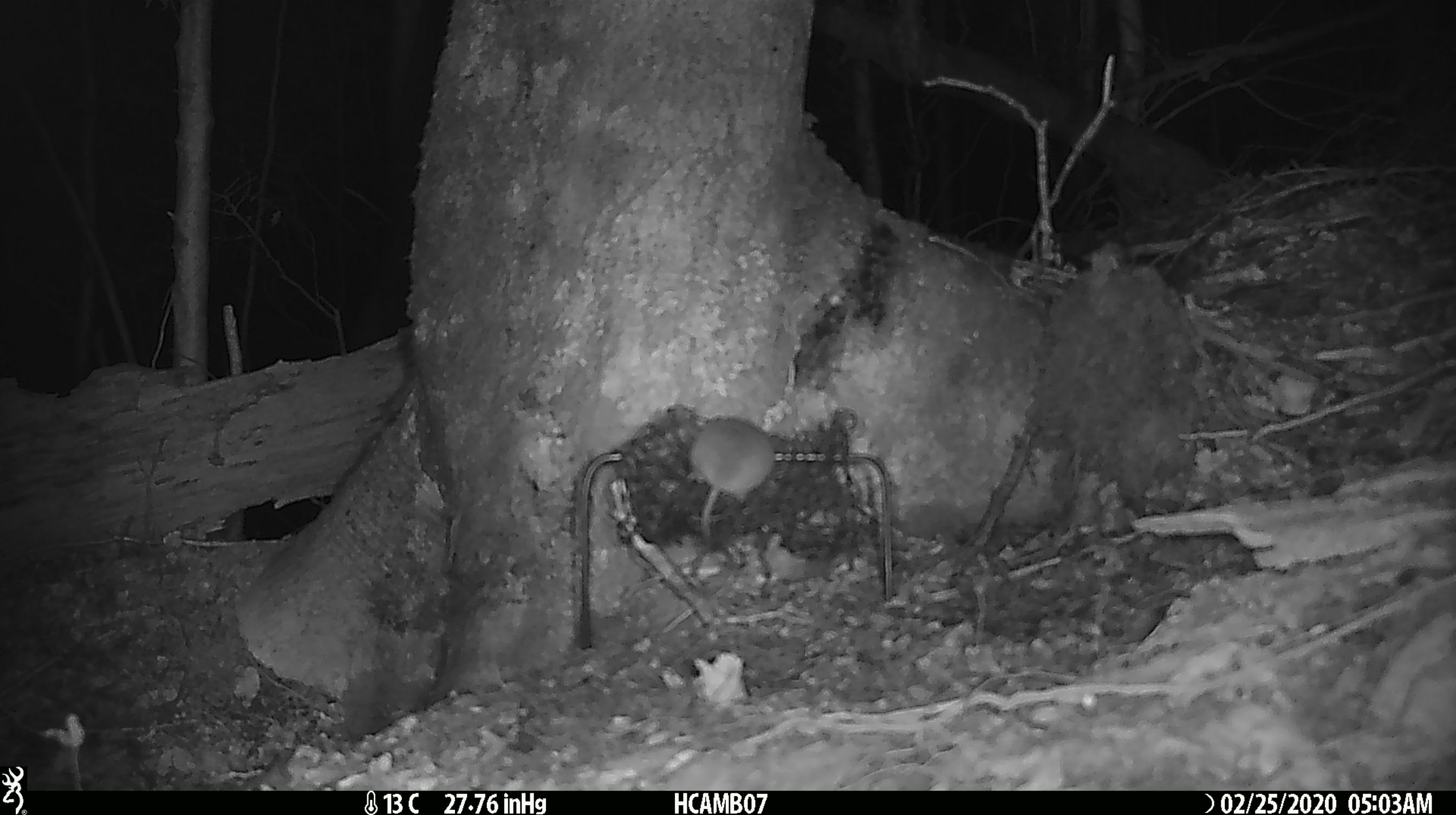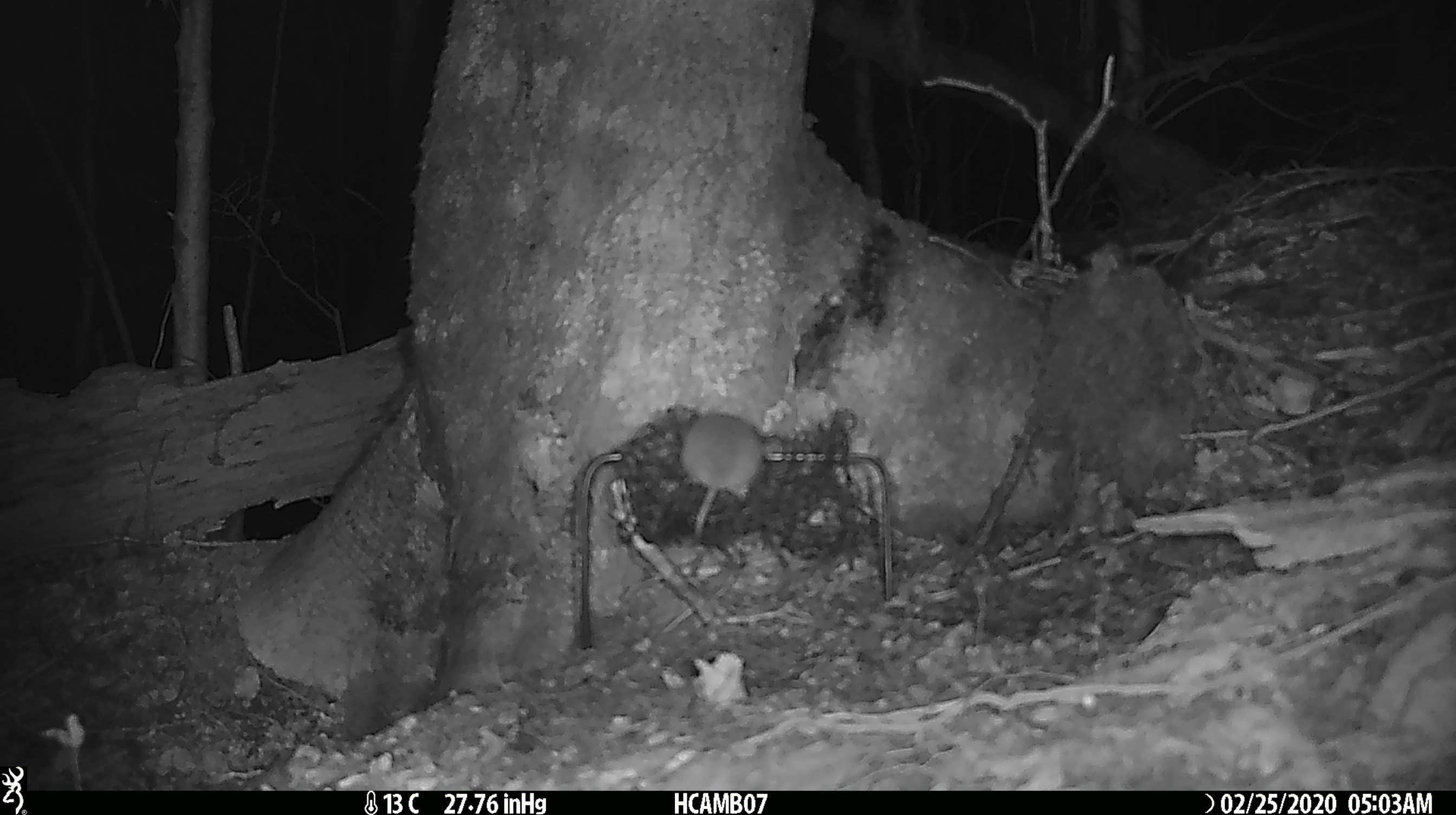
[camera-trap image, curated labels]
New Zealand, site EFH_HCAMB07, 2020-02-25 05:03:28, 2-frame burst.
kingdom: Animalia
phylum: Chordata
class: Mammalia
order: Rodentia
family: Muridae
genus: Mus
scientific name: Mus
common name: mouse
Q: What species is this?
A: Mouse (Mus).